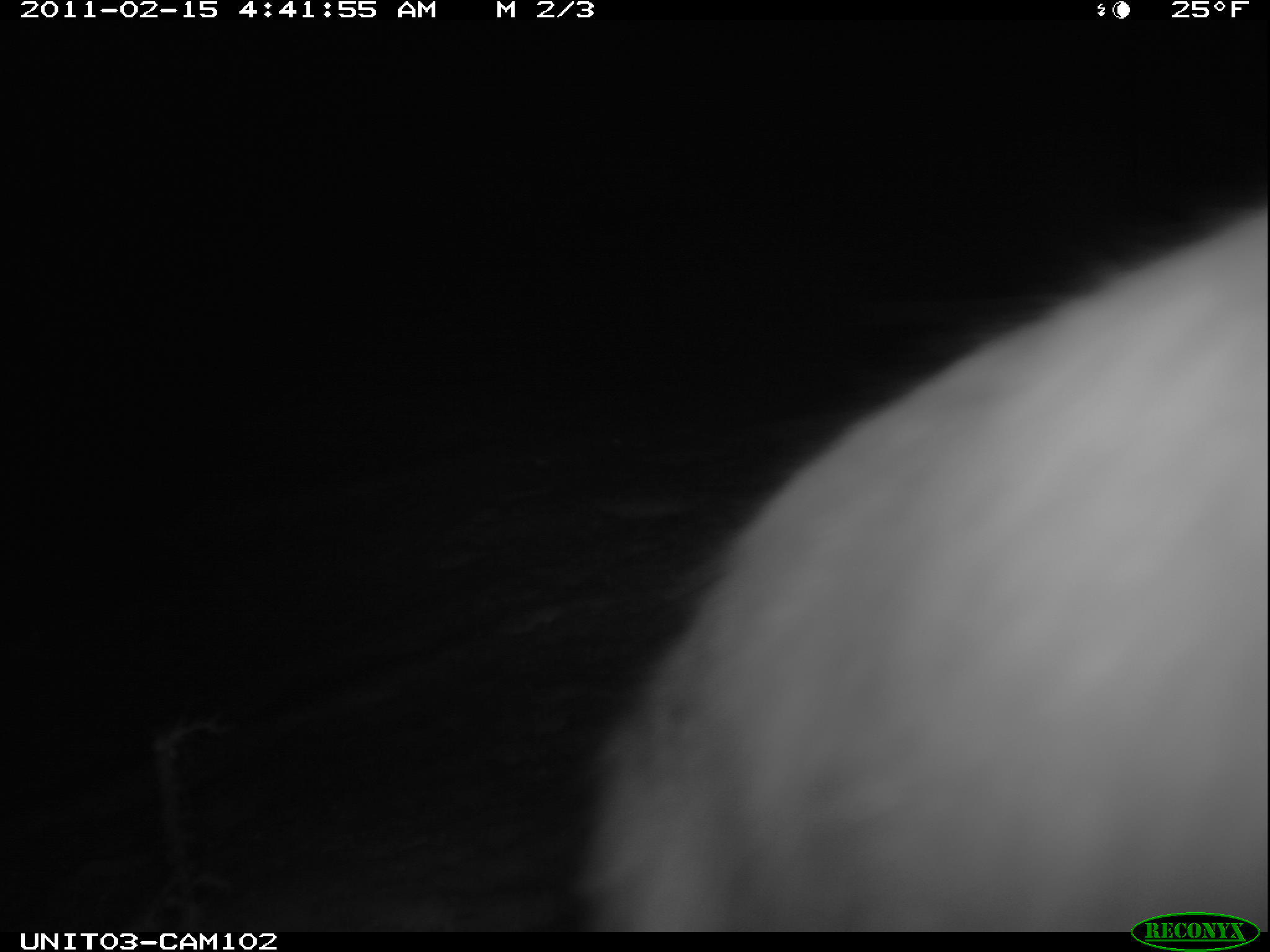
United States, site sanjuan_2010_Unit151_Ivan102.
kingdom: Animalia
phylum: Chordata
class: Mammalia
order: Lagomorpha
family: Leporidae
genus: Lepus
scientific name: Lepus americanus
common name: snowshoe hare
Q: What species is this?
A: Lepus americanus (snowshoe hare).